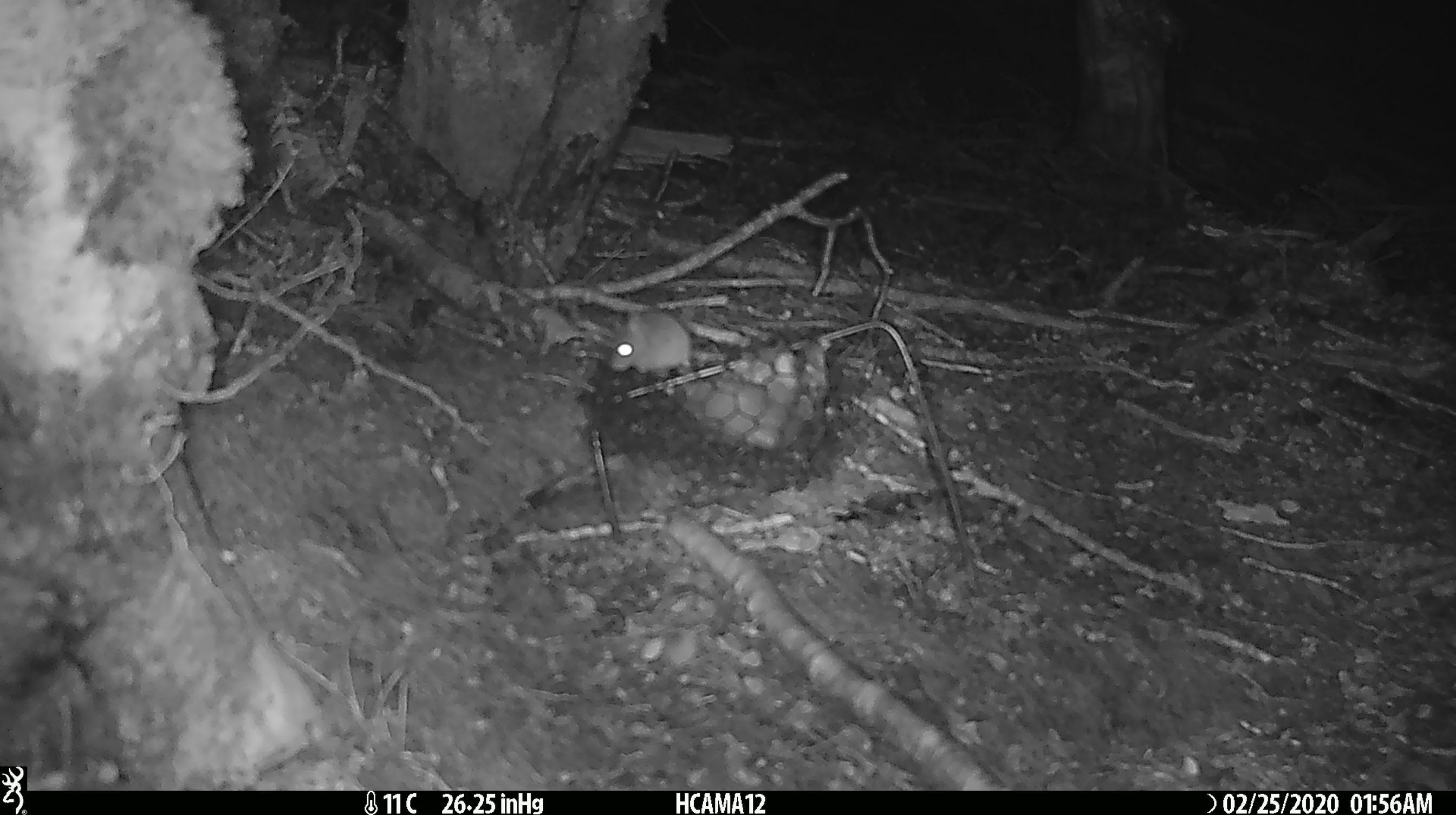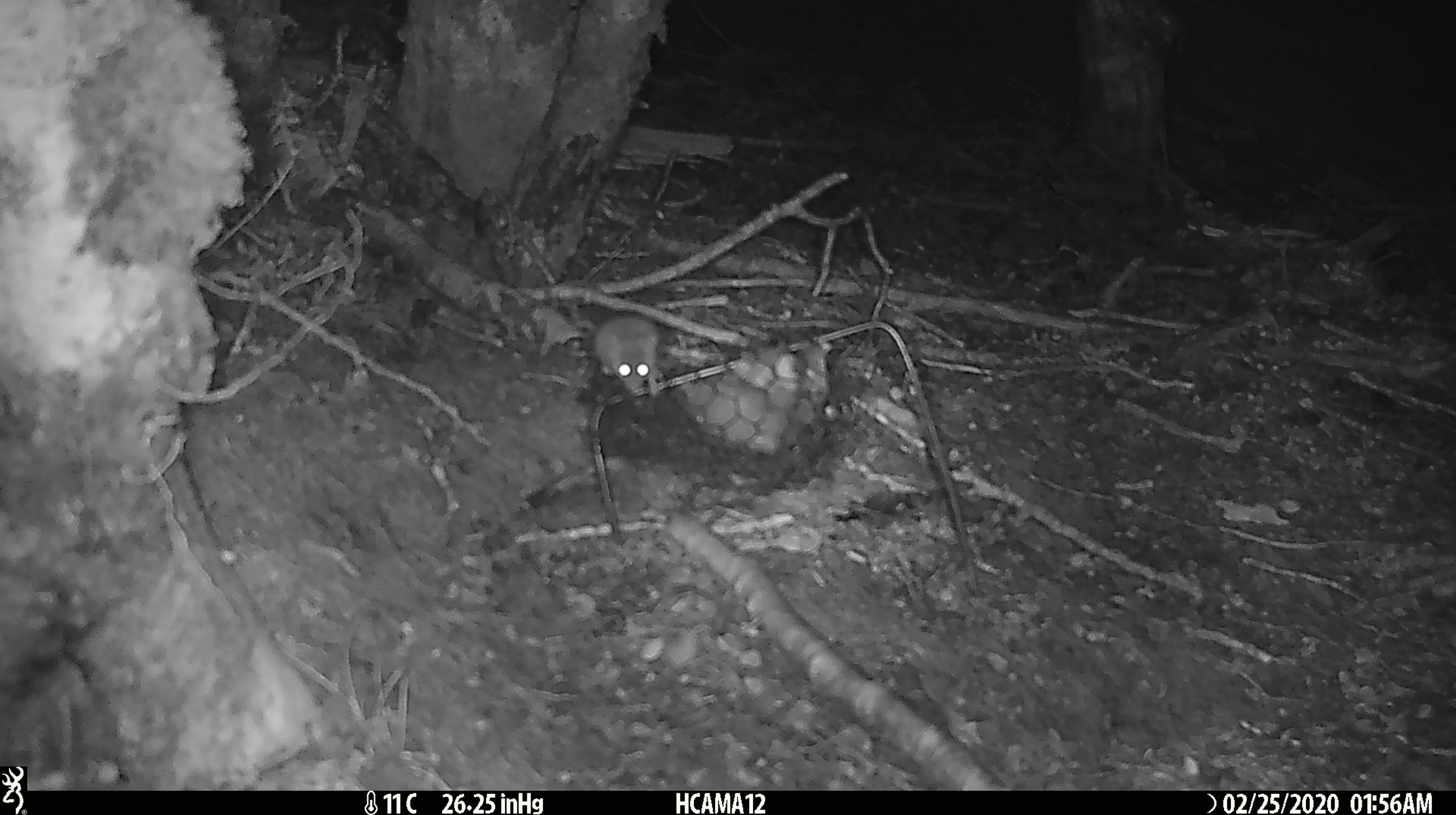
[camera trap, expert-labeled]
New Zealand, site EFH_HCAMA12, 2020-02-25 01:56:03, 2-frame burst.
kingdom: Animalia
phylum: Chordata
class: Mammalia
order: Rodentia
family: Muridae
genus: Mus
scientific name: Mus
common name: mouse